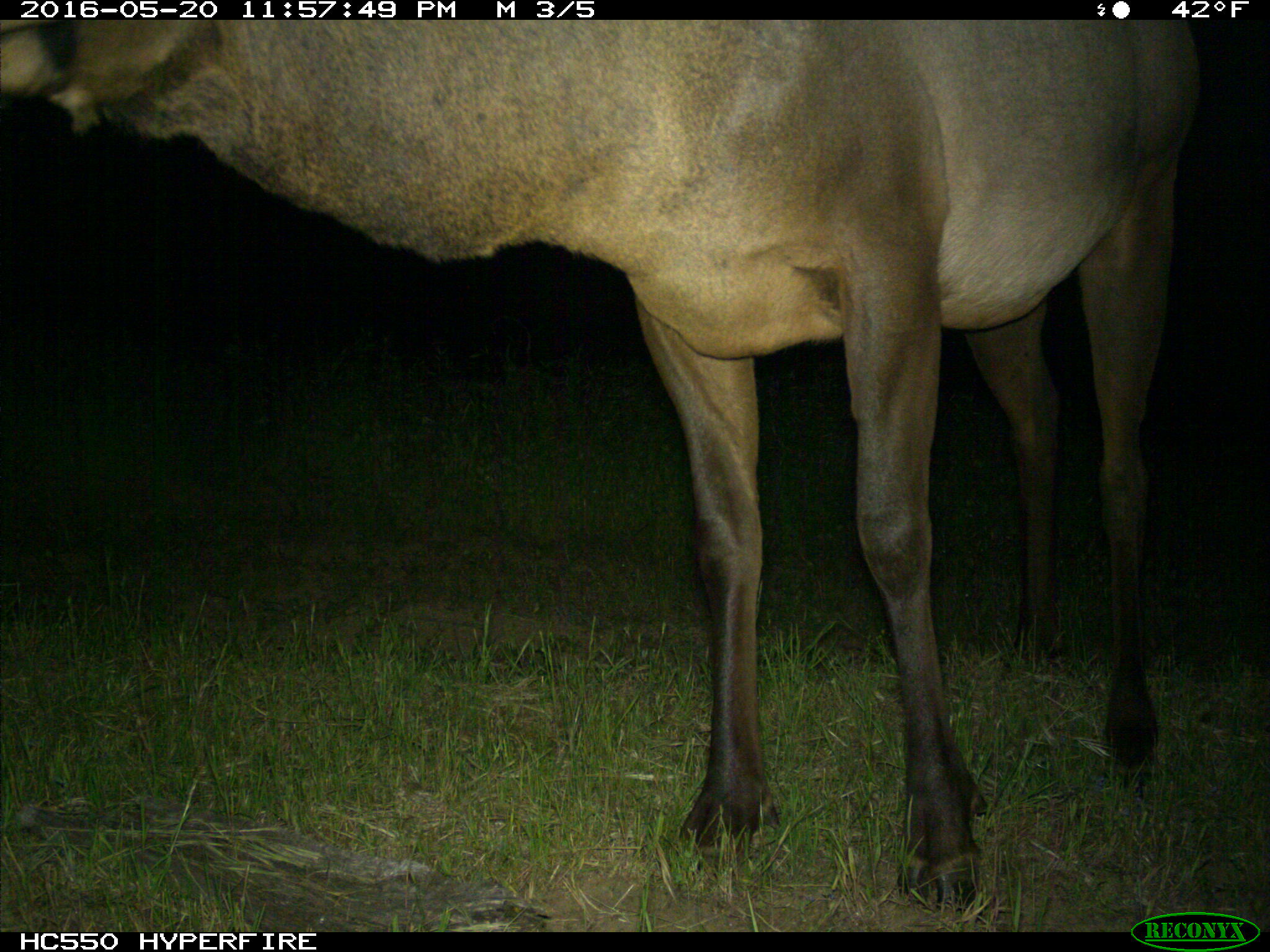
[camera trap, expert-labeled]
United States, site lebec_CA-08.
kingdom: Animalia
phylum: Chordata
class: Mammalia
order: Artiodactyla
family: Cervidae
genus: Cervus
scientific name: Cervus canadensis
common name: elk